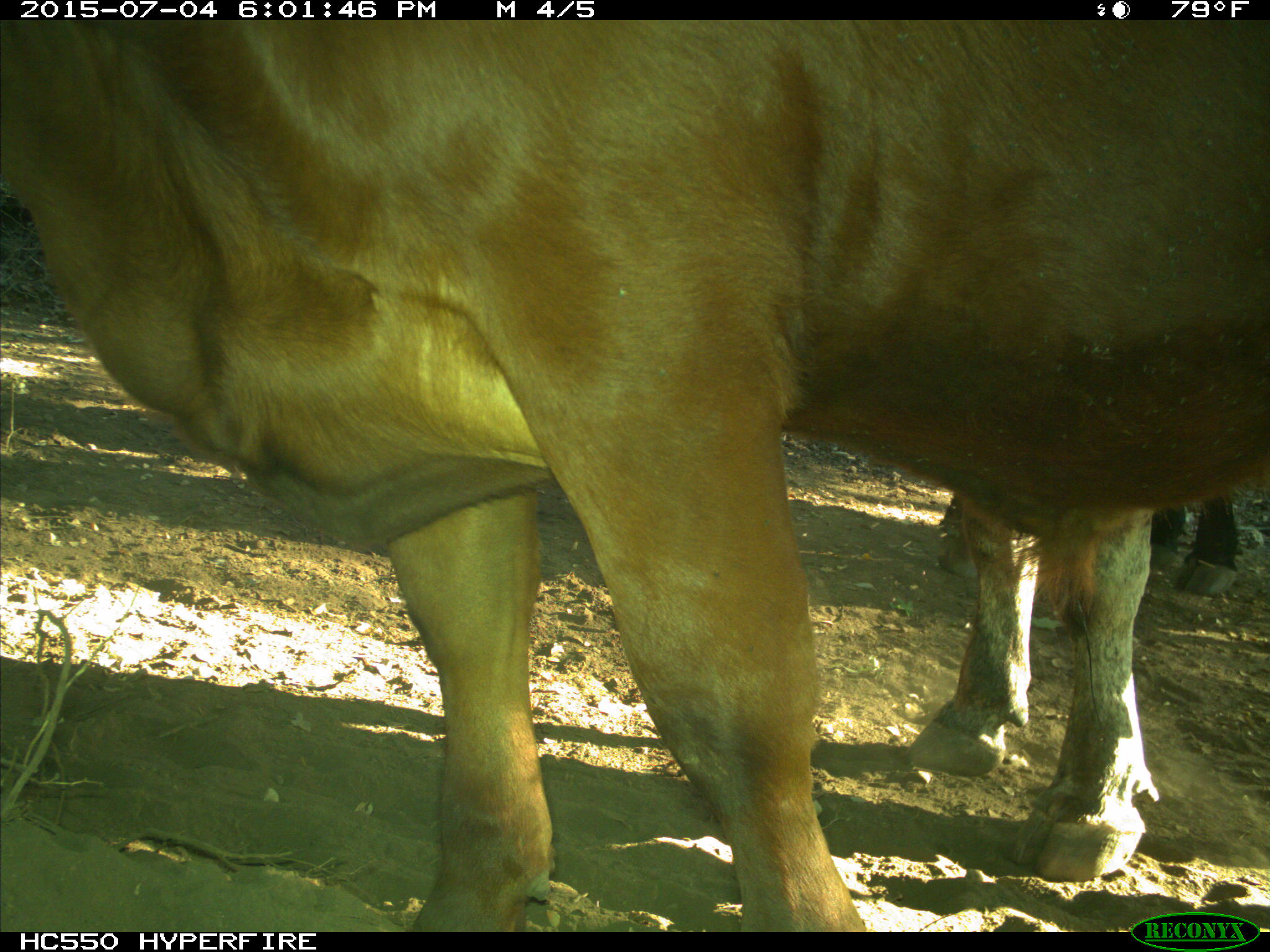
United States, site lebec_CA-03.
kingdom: Animalia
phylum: Chordata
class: Mammalia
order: Artiodactyla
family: Bovidae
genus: Bos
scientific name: Bos taurus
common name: domestic cow